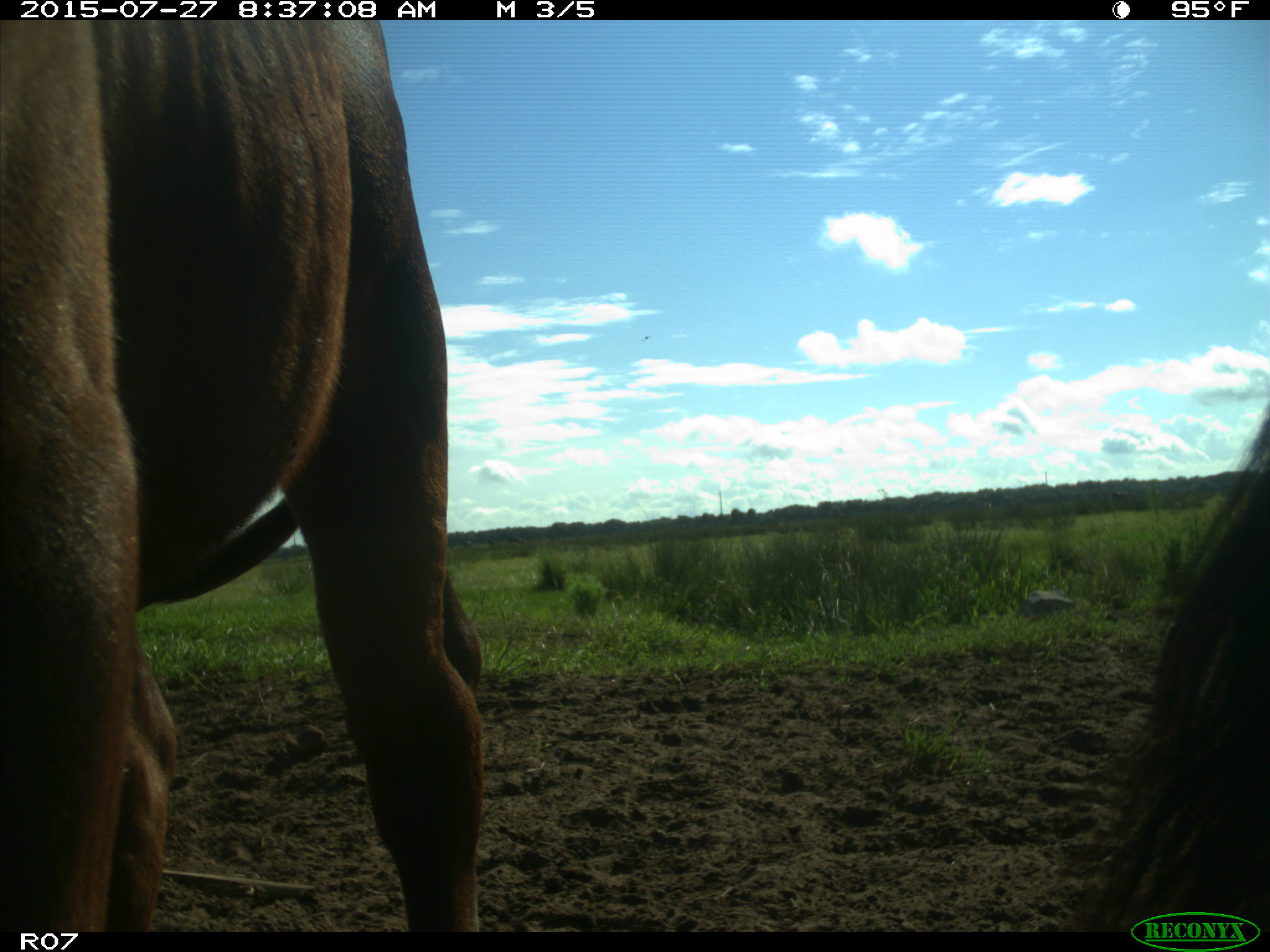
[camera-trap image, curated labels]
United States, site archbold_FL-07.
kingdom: Animalia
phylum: Chordata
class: Mammalia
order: Artiodactyla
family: Bovidae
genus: Bos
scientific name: Bos taurus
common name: domestic cow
Bos taurus (domestic cow).